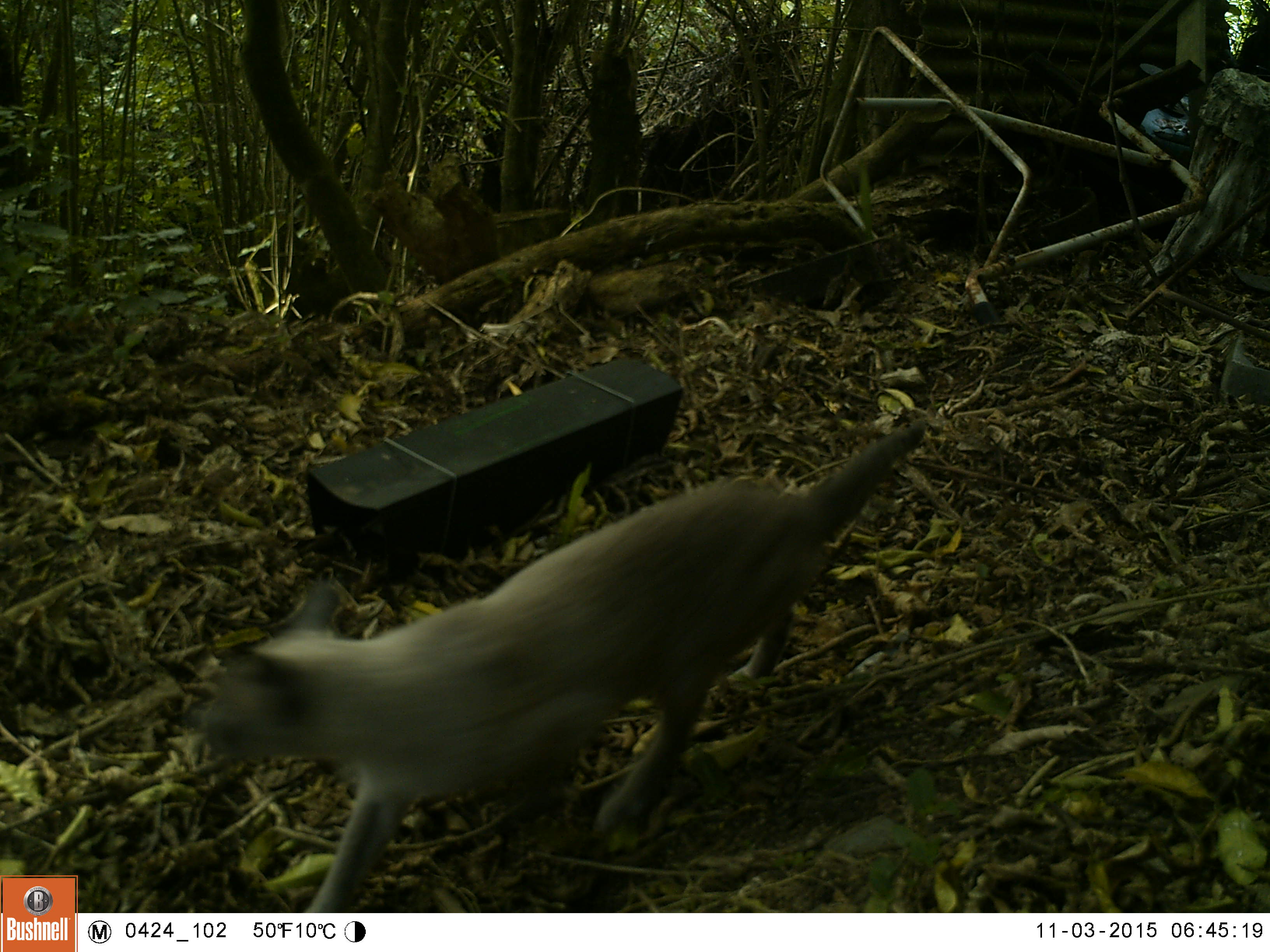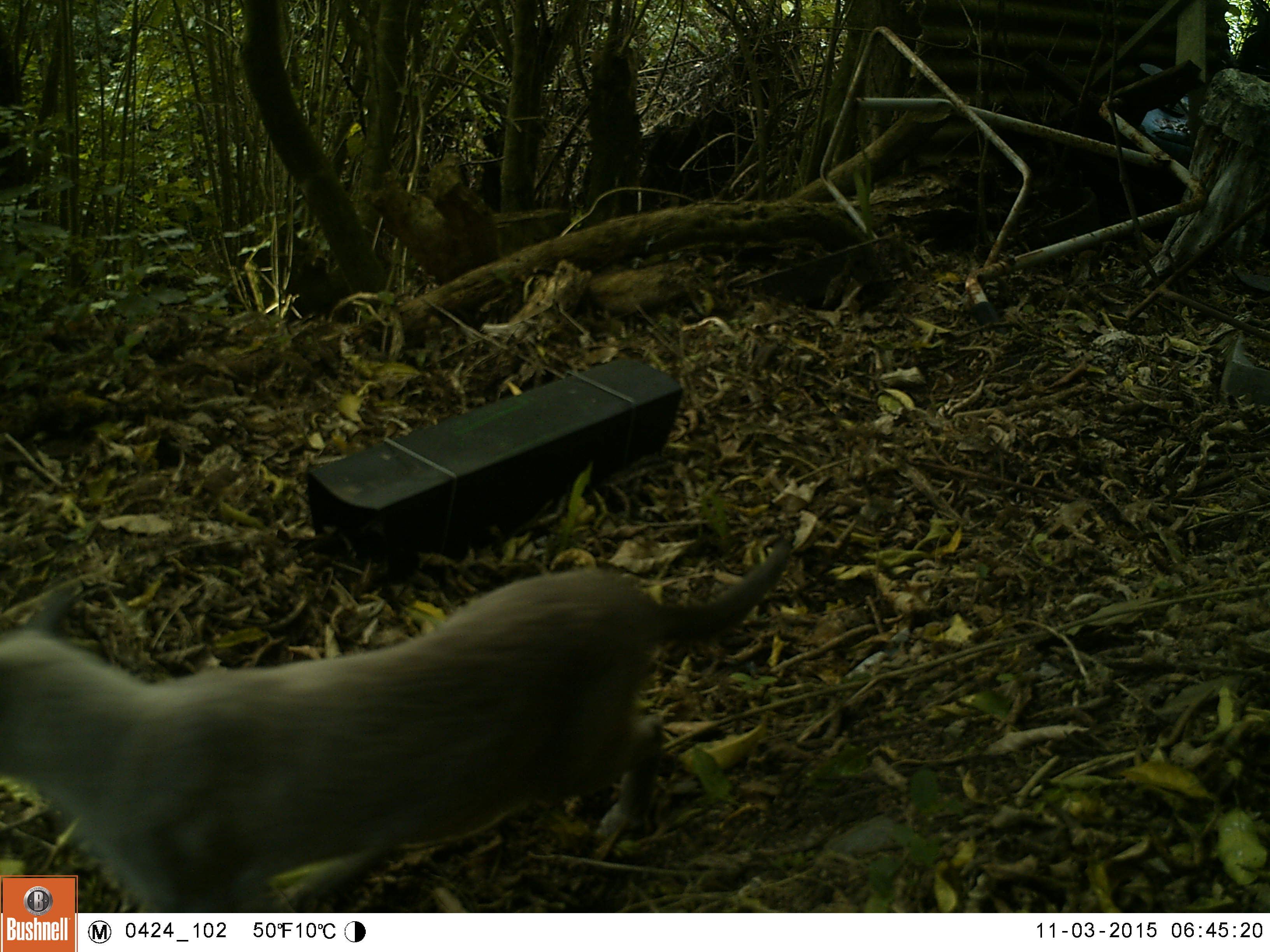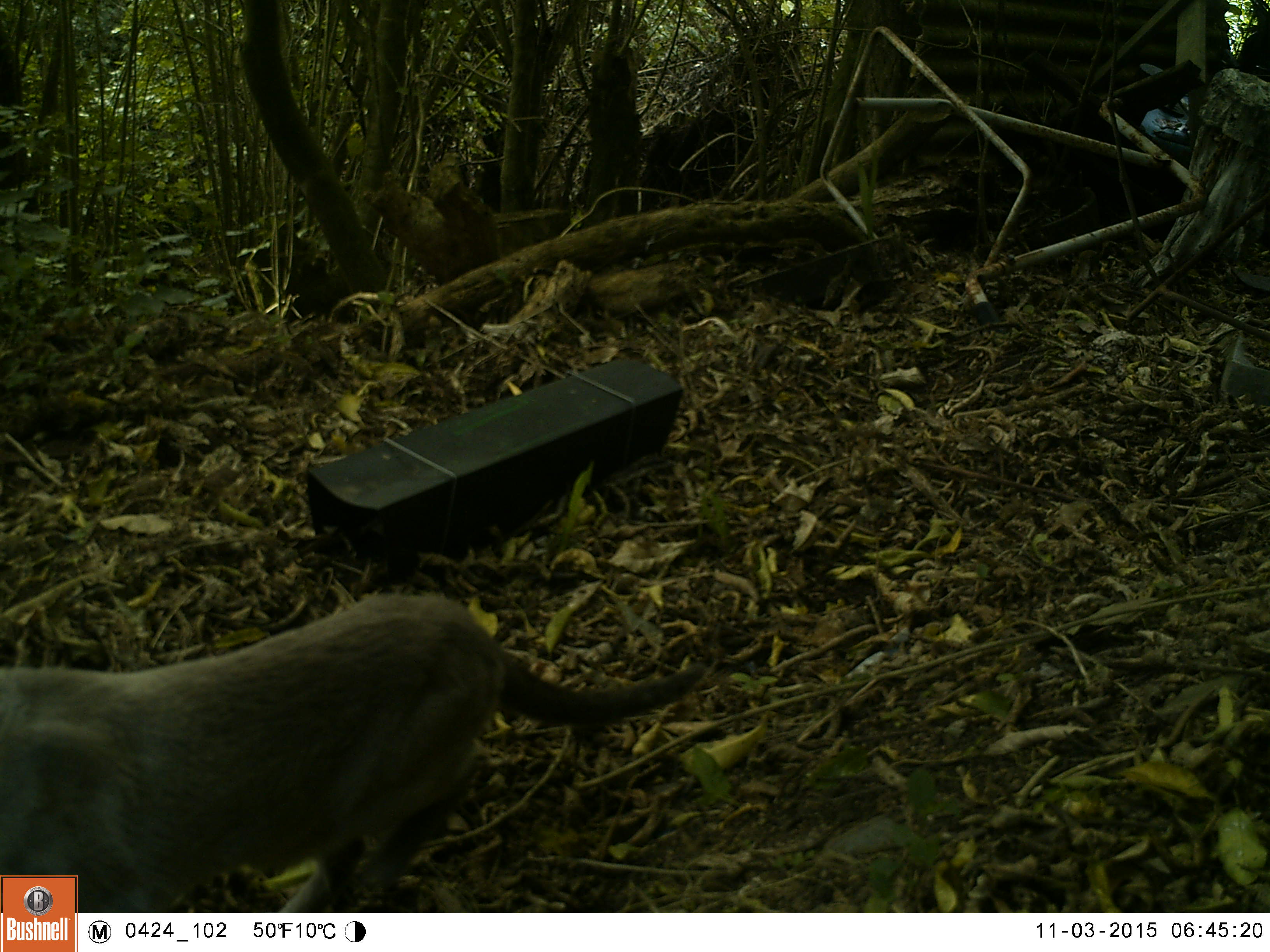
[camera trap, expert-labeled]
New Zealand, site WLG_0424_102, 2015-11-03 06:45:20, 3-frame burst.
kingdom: Animalia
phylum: Chordata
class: Mammalia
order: Carnivora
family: Felidae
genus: Felis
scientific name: Felis catus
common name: domestic cat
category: cat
Cat (domestic cat) (Felis catus).